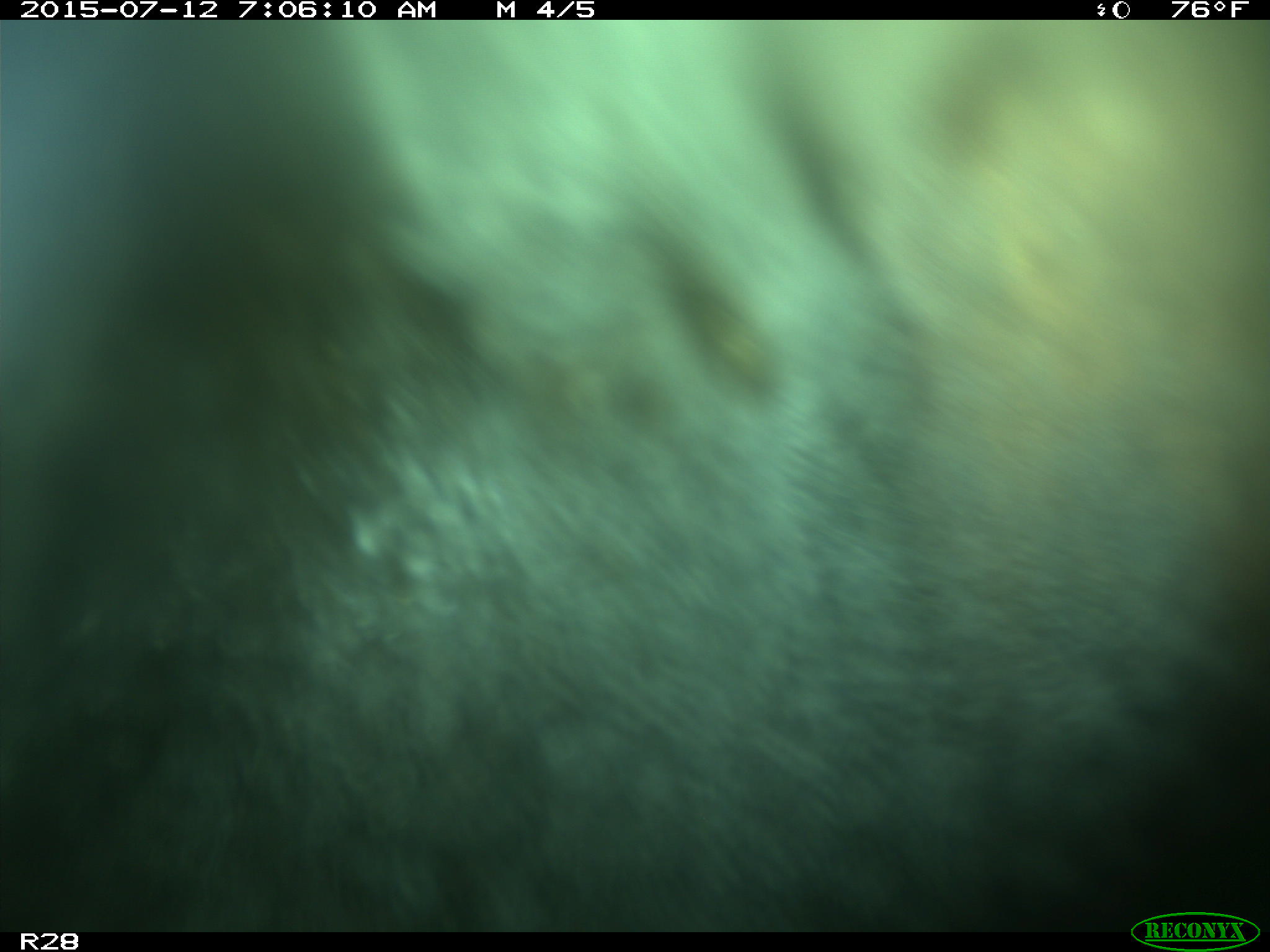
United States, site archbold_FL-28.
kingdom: Animalia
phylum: Chordata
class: Mammalia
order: Artiodactyla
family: Bovidae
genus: Bos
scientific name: Bos taurus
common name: domestic cow